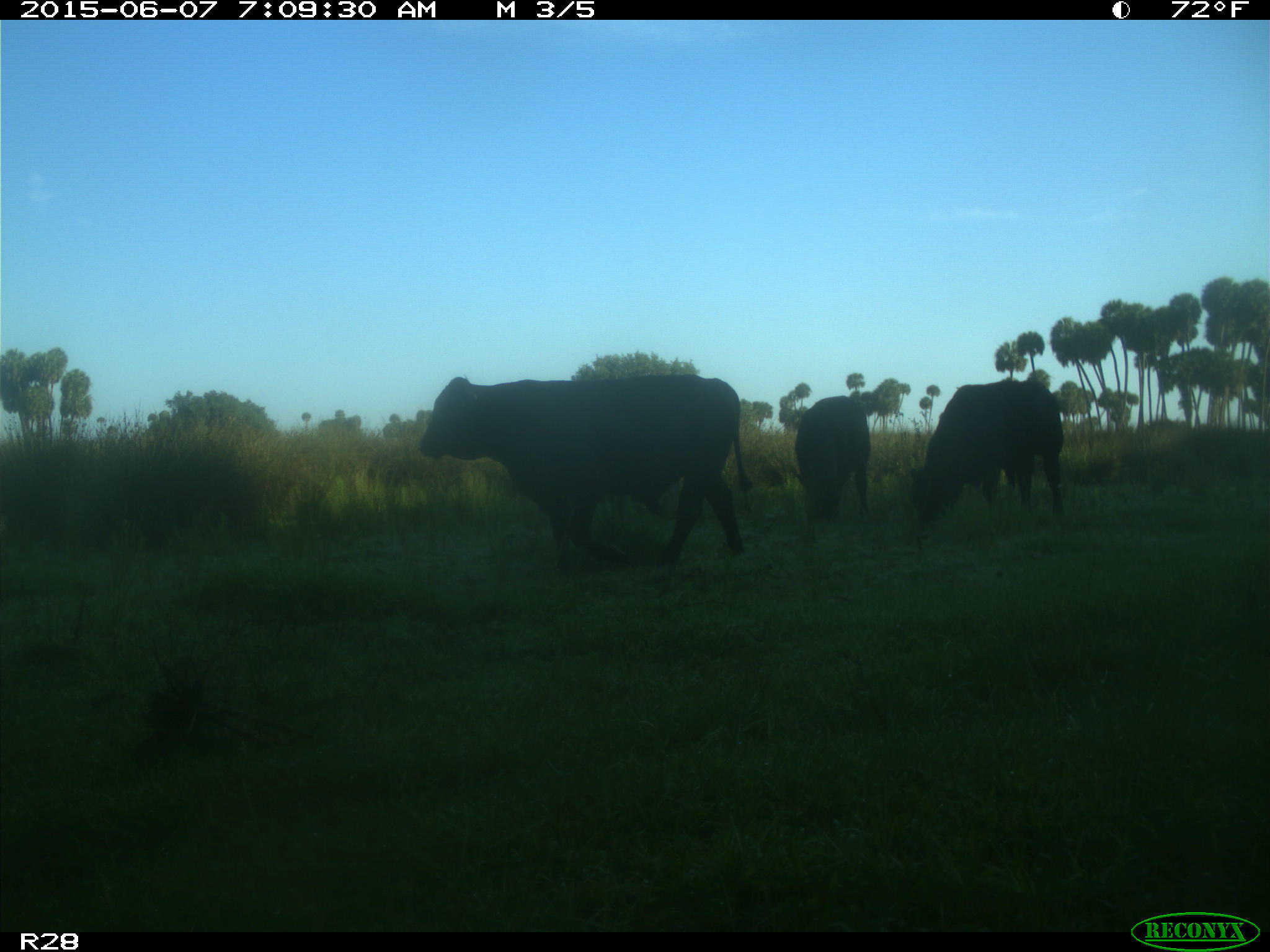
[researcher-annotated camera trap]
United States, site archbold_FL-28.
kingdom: Animalia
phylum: Chordata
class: Mammalia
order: Artiodactyla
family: Bovidae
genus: Bos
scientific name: Bos taurus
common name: domestic cow